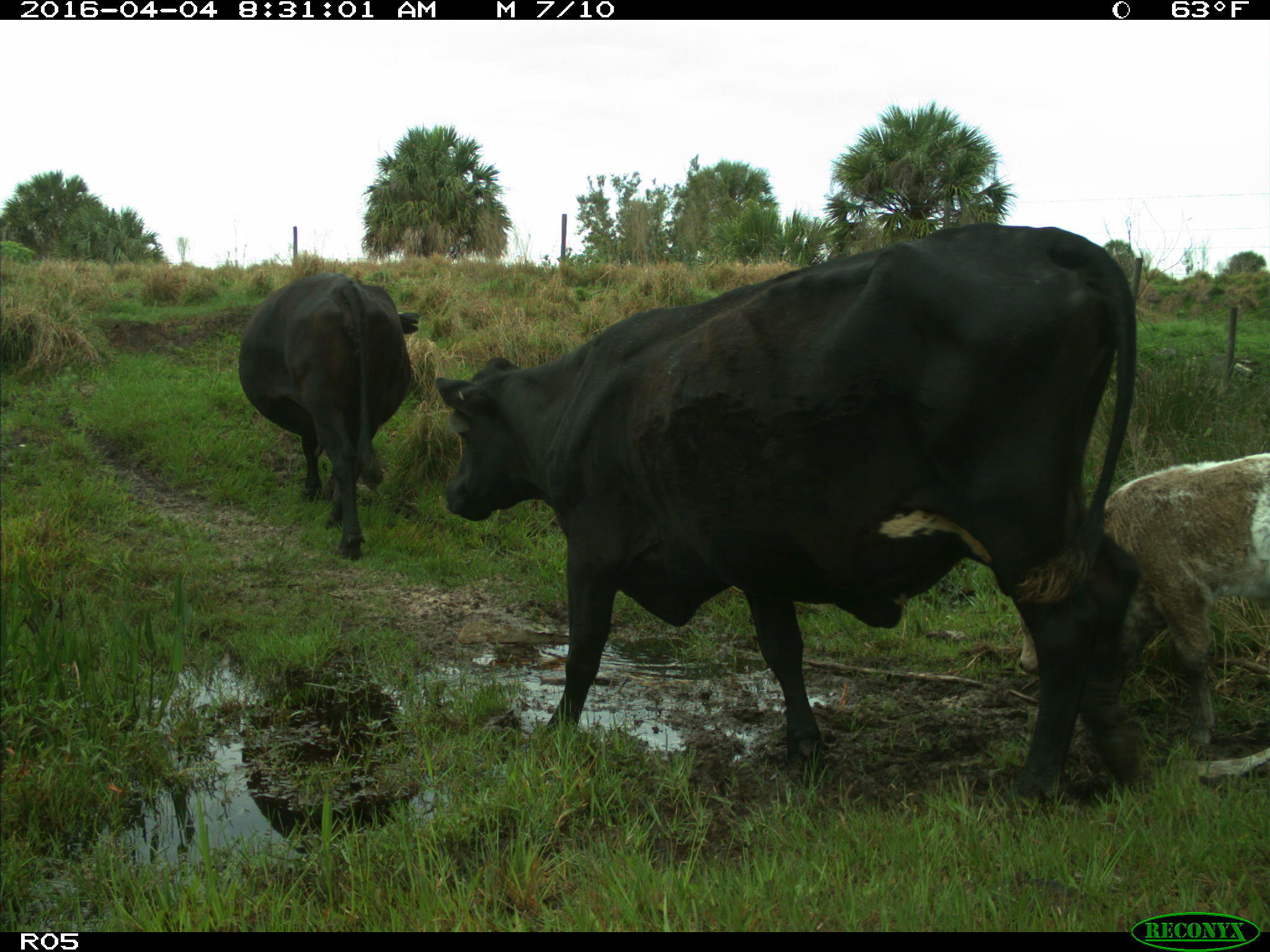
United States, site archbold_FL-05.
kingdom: Animalia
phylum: Chordata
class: Mammalia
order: Artiodactyla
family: Bovidae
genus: Bos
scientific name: Bos taurus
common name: domestic cow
Bos taurus (domestic cow).